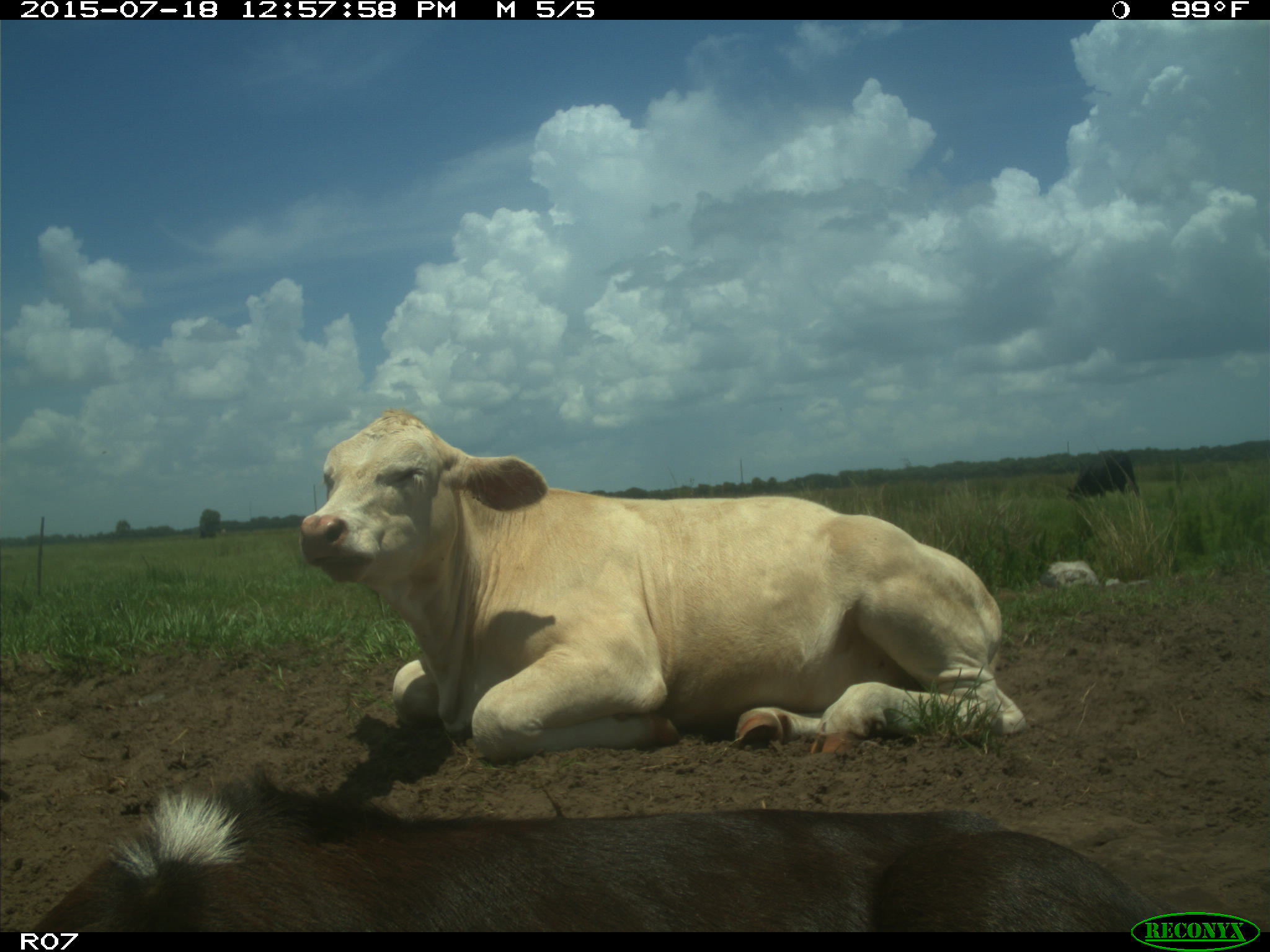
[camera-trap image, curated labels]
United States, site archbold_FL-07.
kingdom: Animalia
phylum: Chordata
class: Mammalia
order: Artiodactyla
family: Bovidae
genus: Bos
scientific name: Bos taurus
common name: domestic cow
Bos taurus (domestic cow).